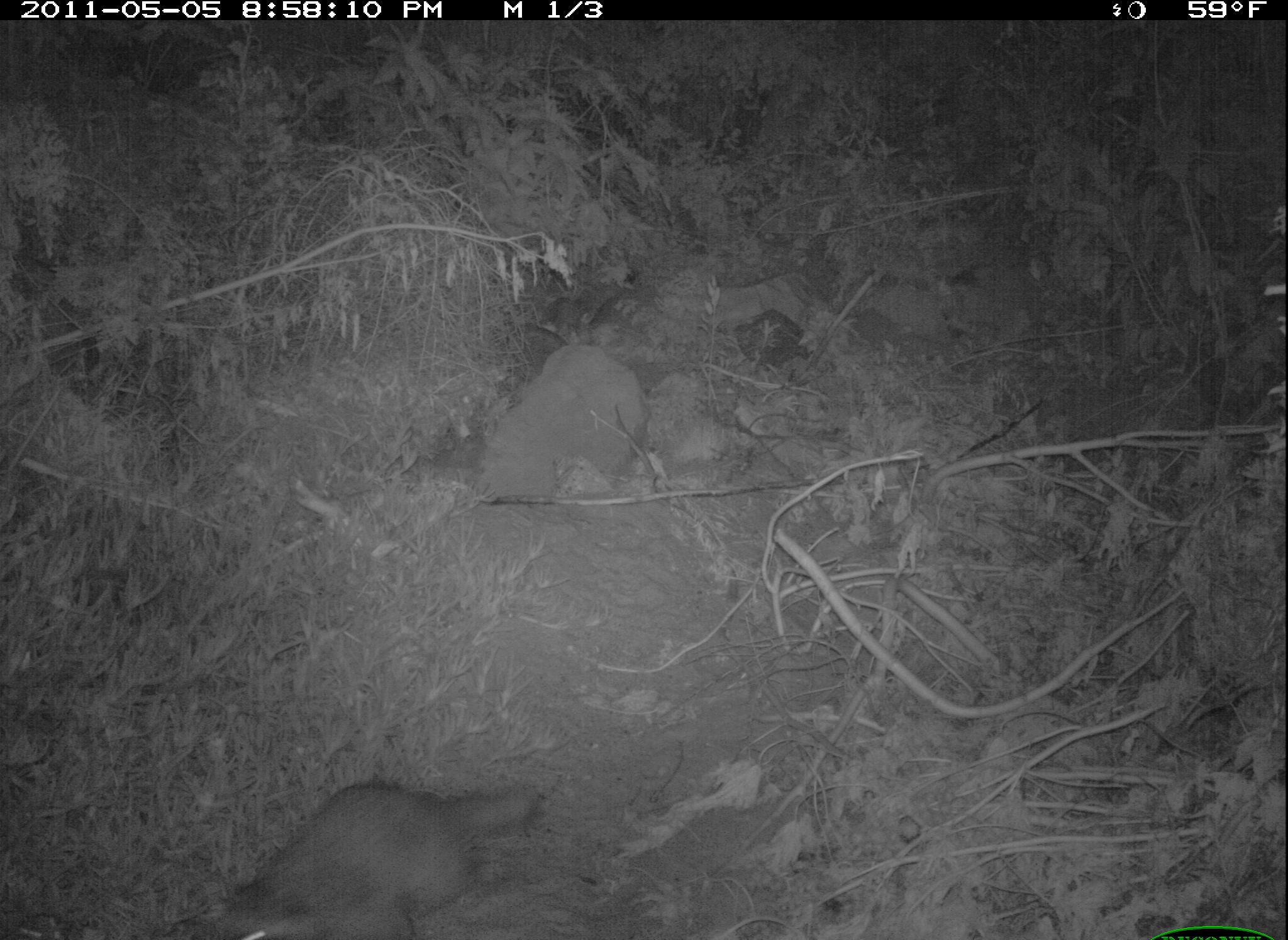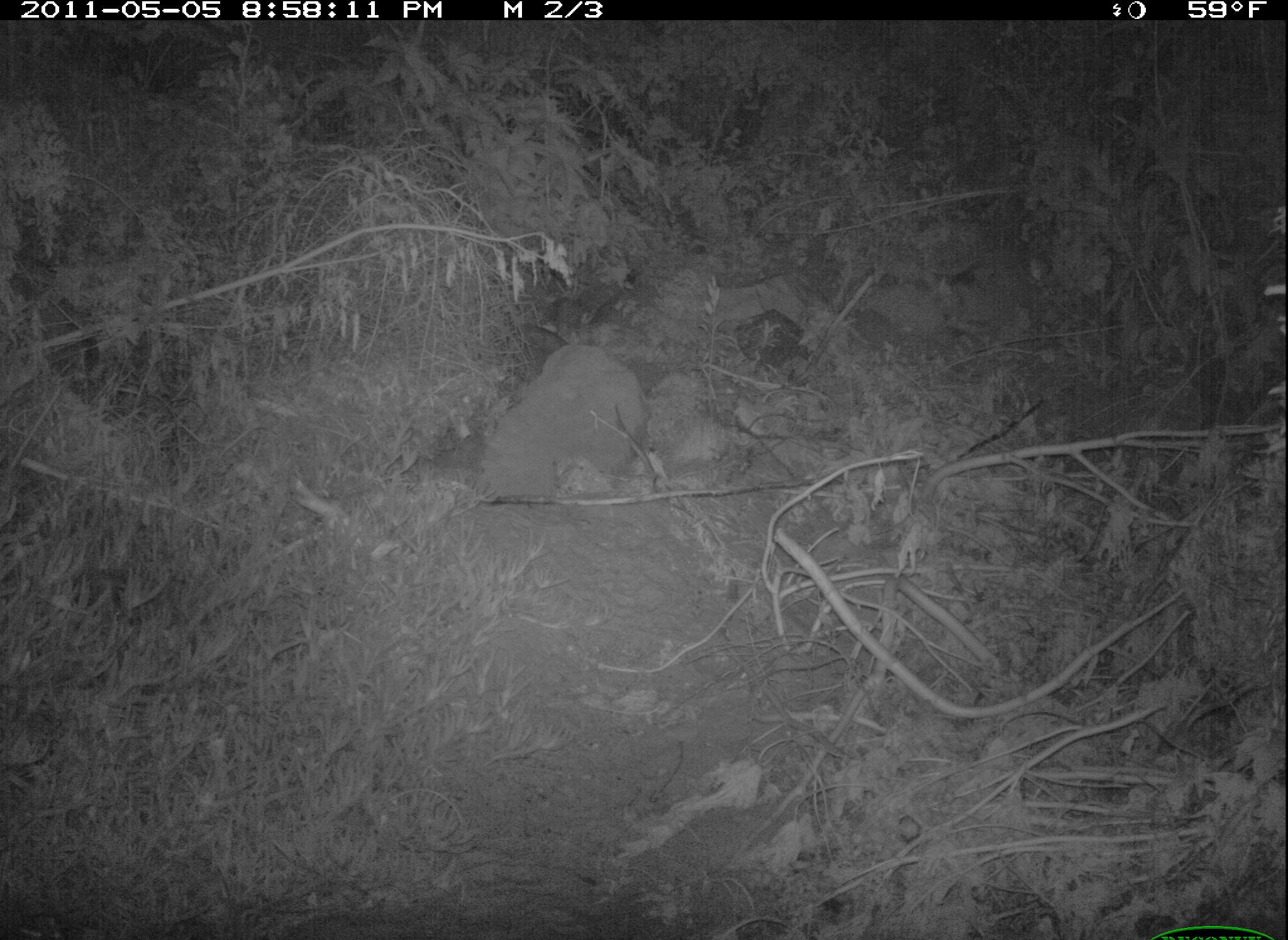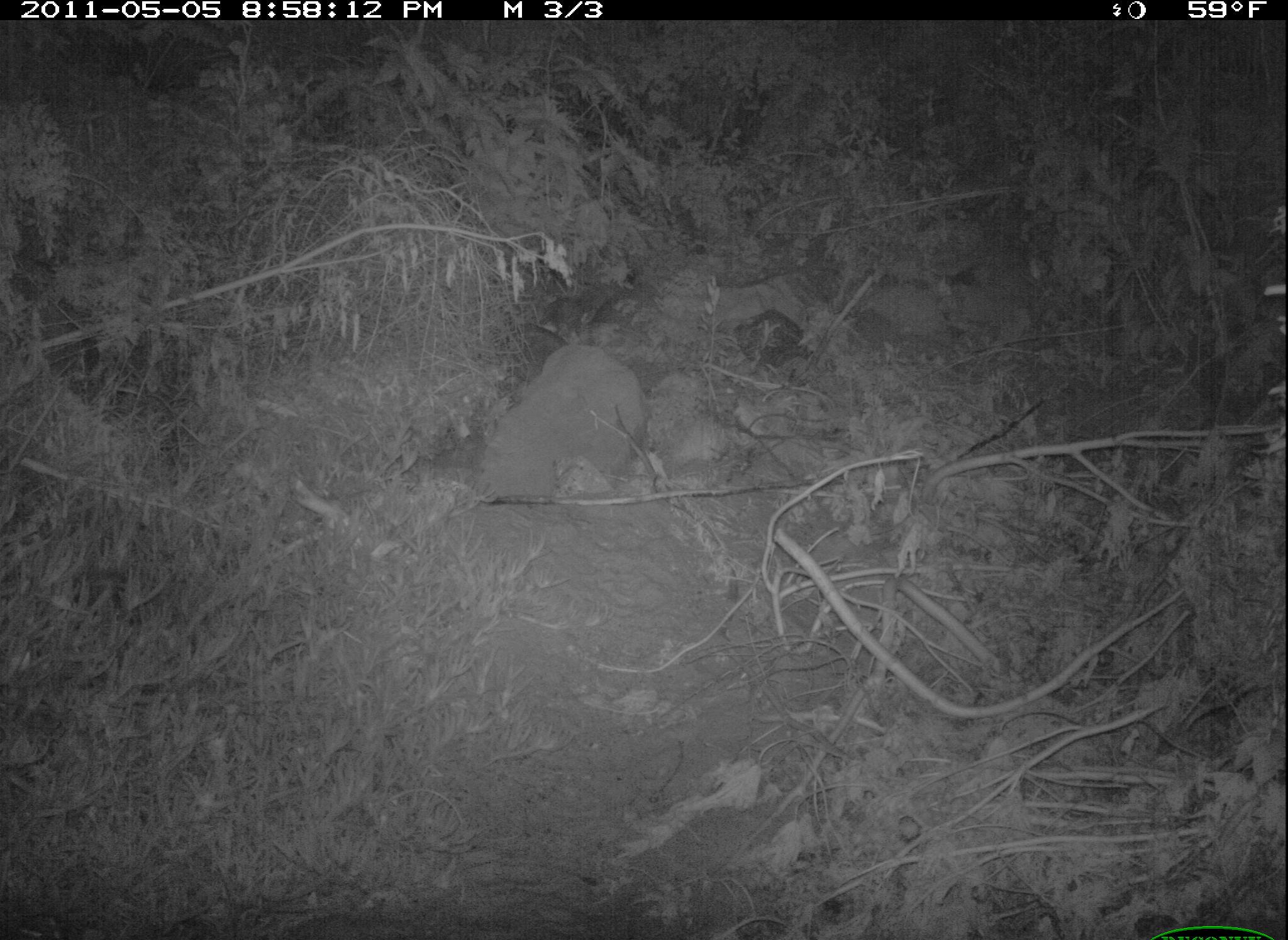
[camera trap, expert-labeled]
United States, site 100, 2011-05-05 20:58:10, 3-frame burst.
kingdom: Animalia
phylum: Chordata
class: Mammalia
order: Carnivora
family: Procyonidae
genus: Procyon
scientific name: Procyon lotor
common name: raccoon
Raccoon (Procyon lotor).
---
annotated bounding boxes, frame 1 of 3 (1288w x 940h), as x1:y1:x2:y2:
raccoon: 166:705:594:940